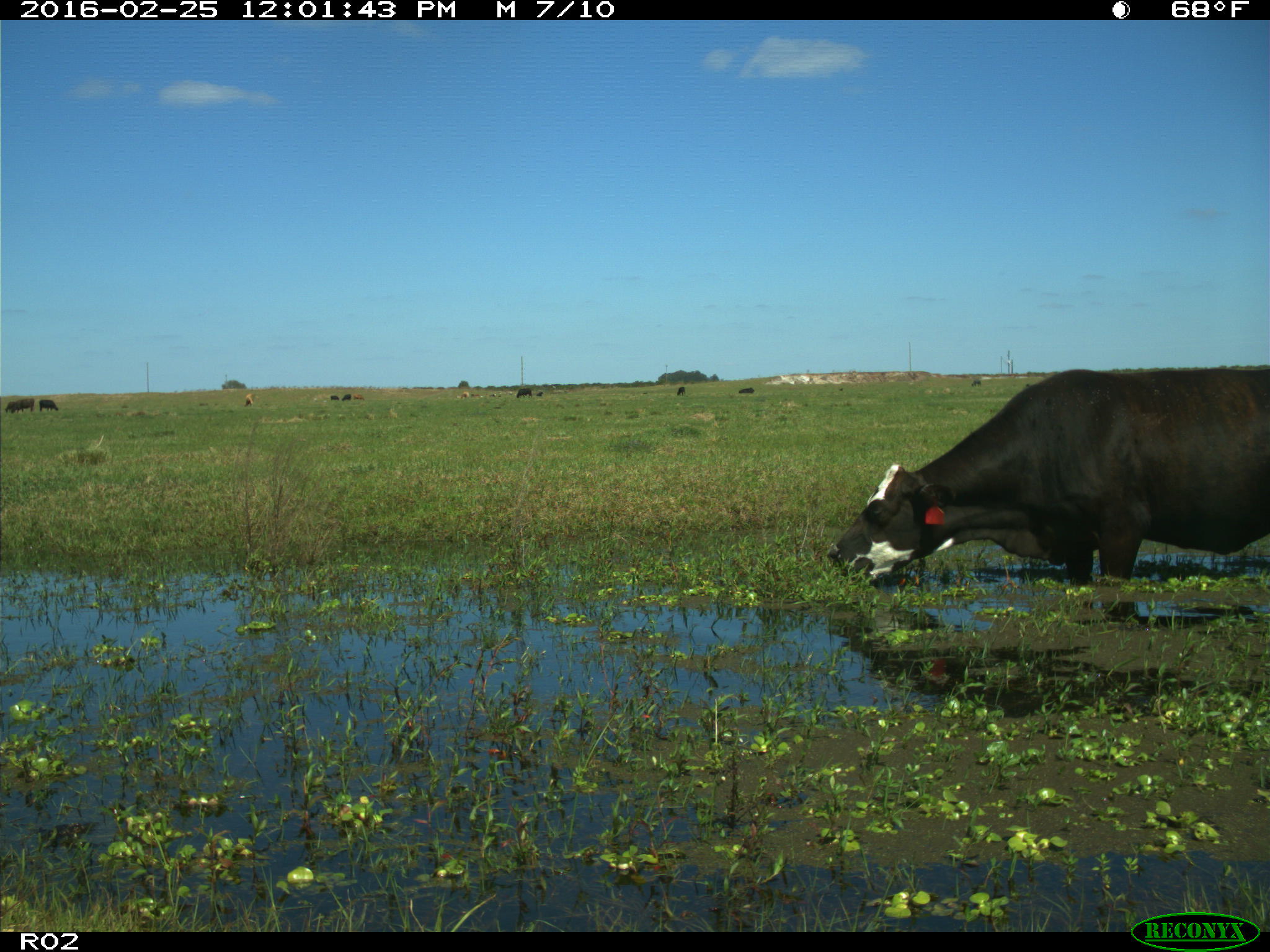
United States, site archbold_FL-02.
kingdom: Animalia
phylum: Chordata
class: Mammalia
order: Artiodactyla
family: Bovidae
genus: Bos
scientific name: Bos taurus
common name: domestic cow